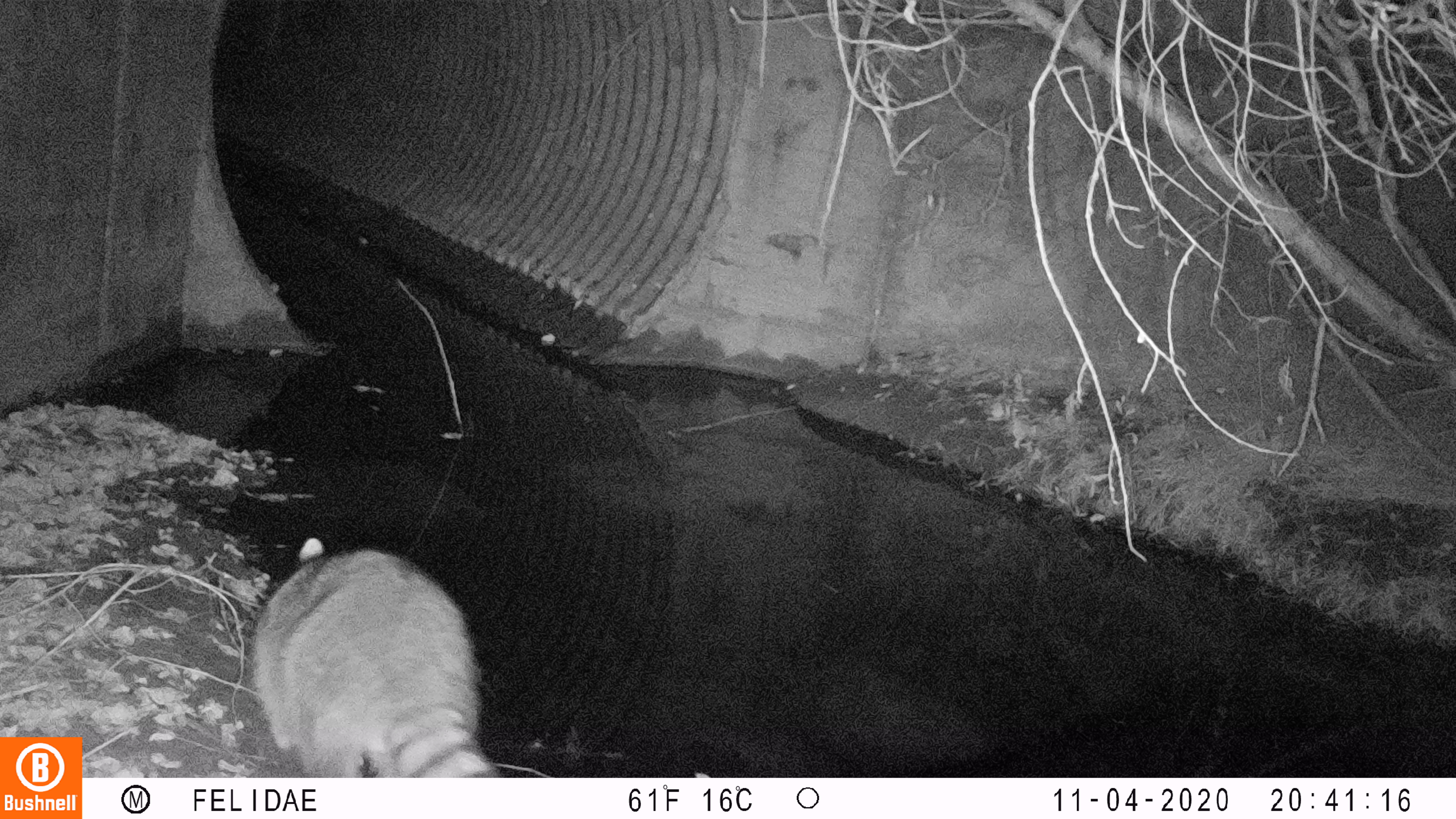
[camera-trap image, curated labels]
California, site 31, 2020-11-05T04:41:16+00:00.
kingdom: Animalia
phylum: Chordata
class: Mammalia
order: Carnivora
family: Procyonidae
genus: Procyon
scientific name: Procyon lotor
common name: raccoon